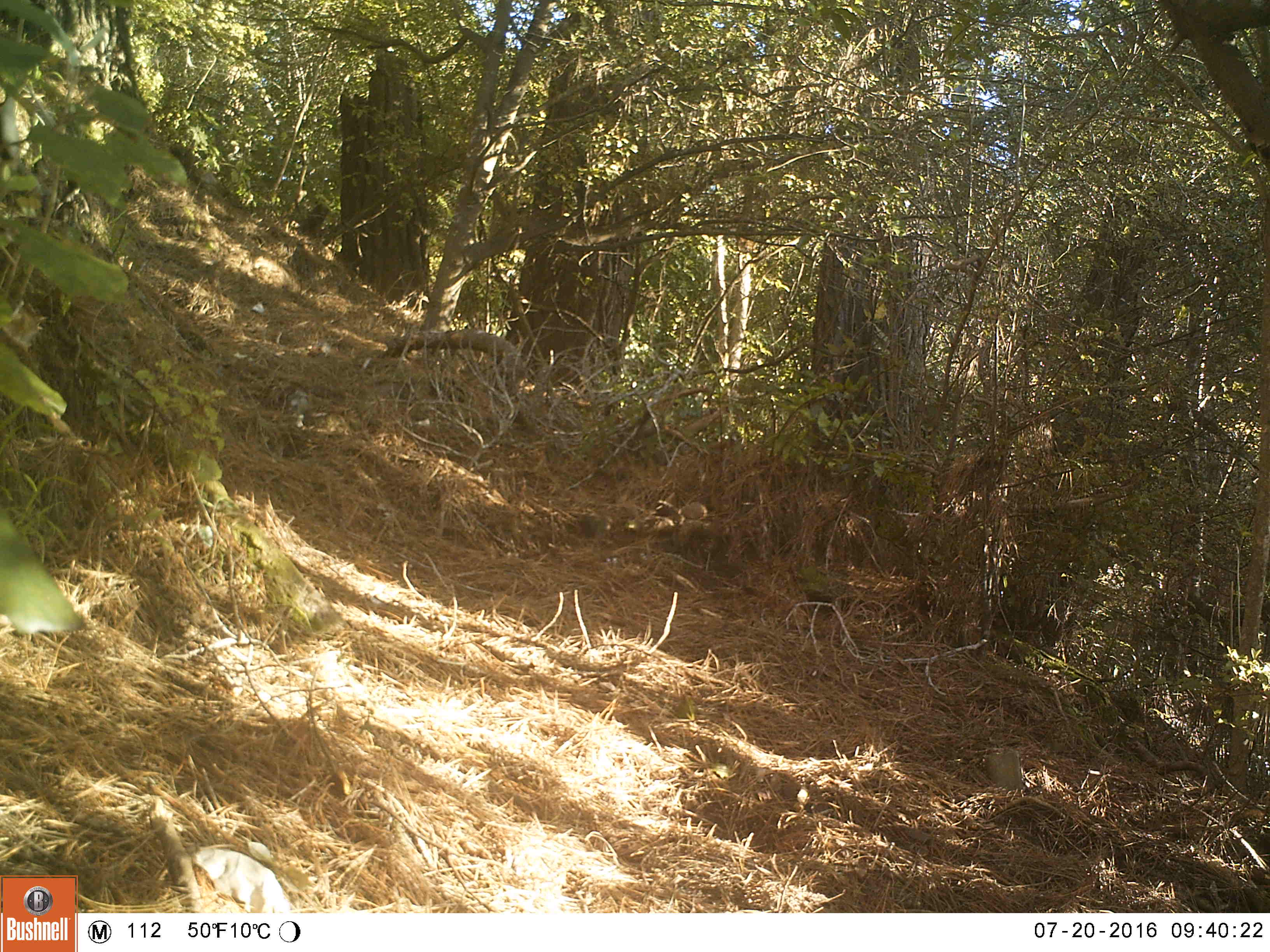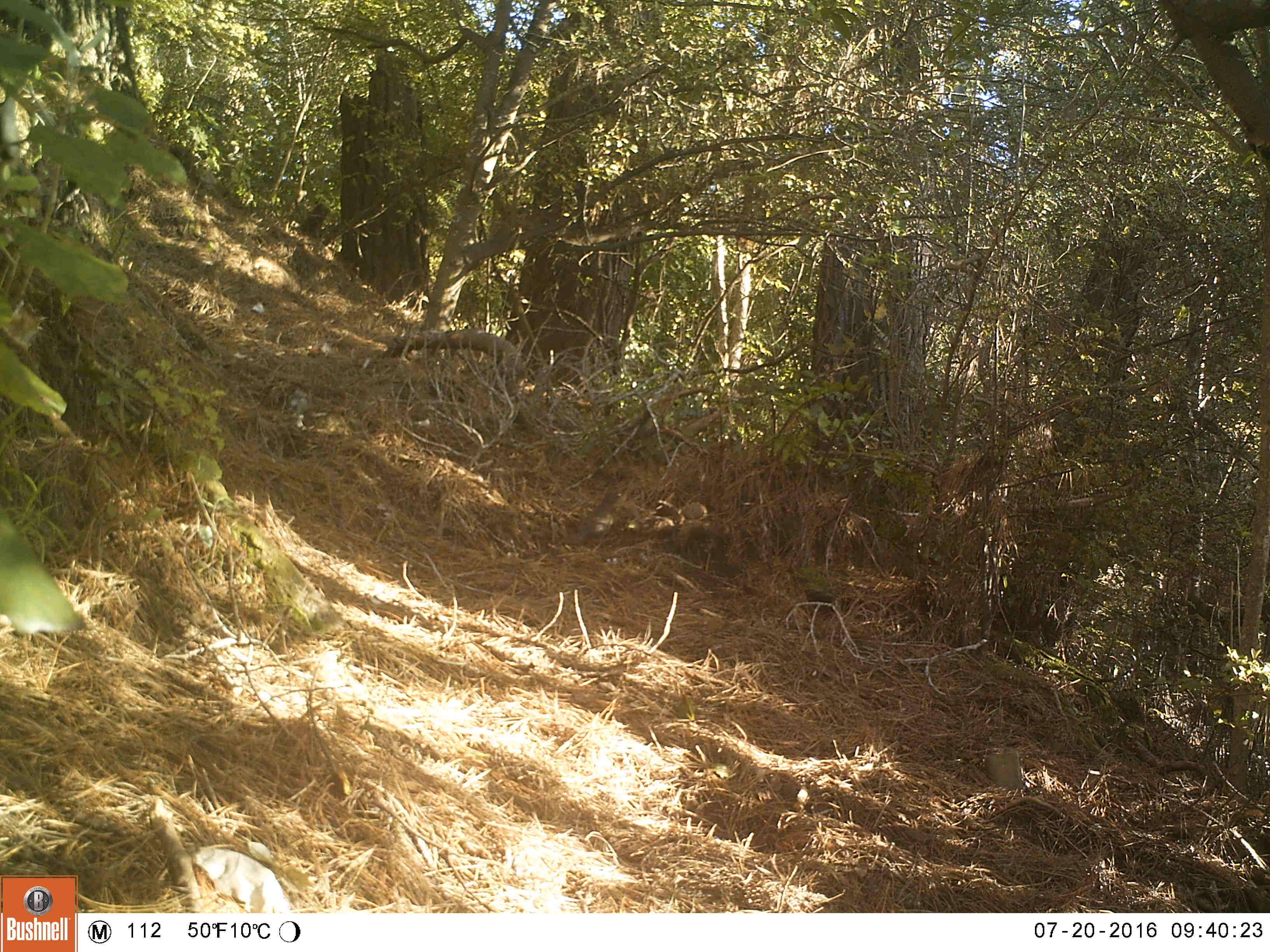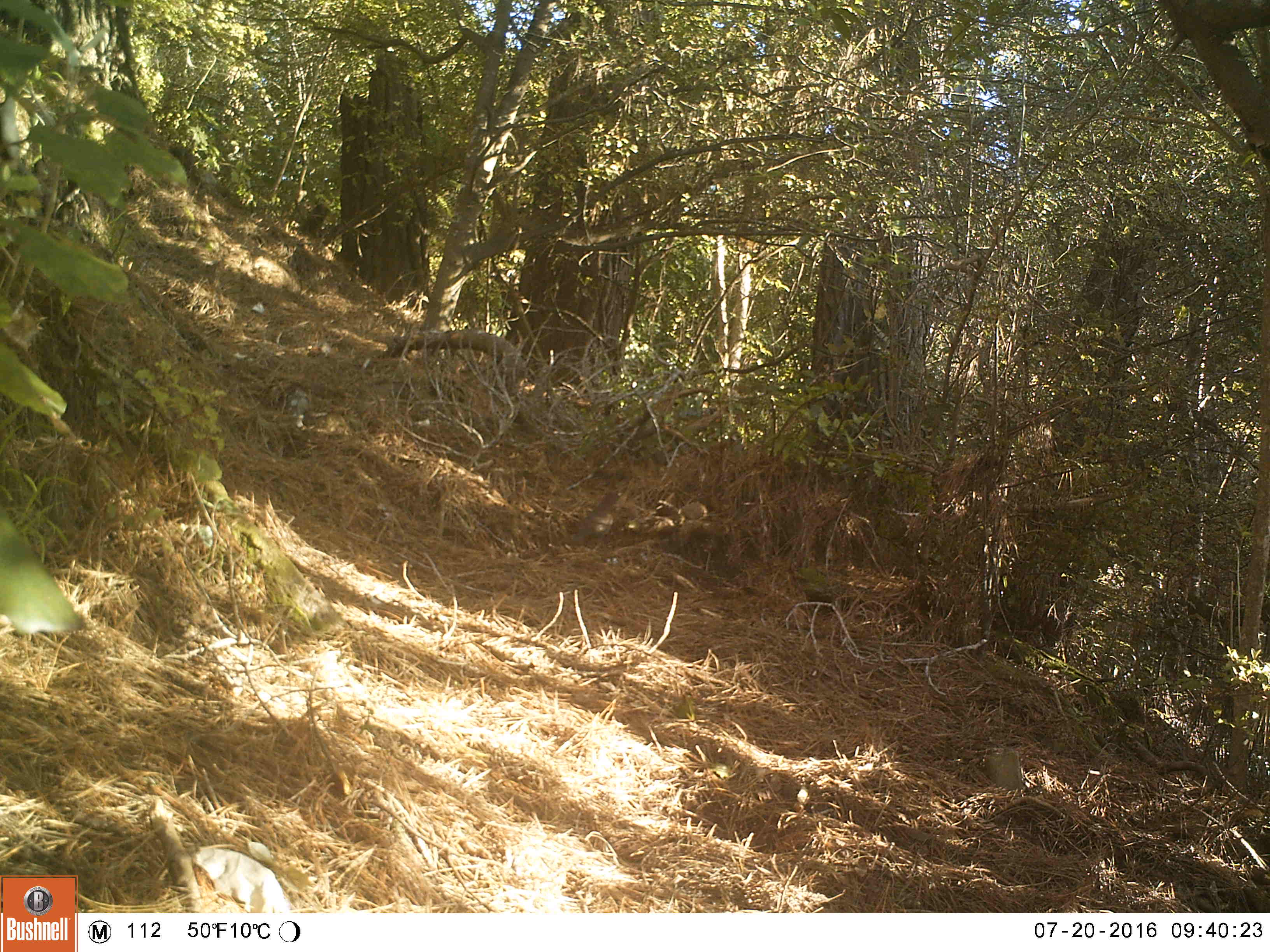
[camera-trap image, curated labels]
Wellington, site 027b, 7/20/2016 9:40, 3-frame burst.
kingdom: Animalia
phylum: Chordata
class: Aves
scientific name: Aves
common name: bird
Bird (Aves).